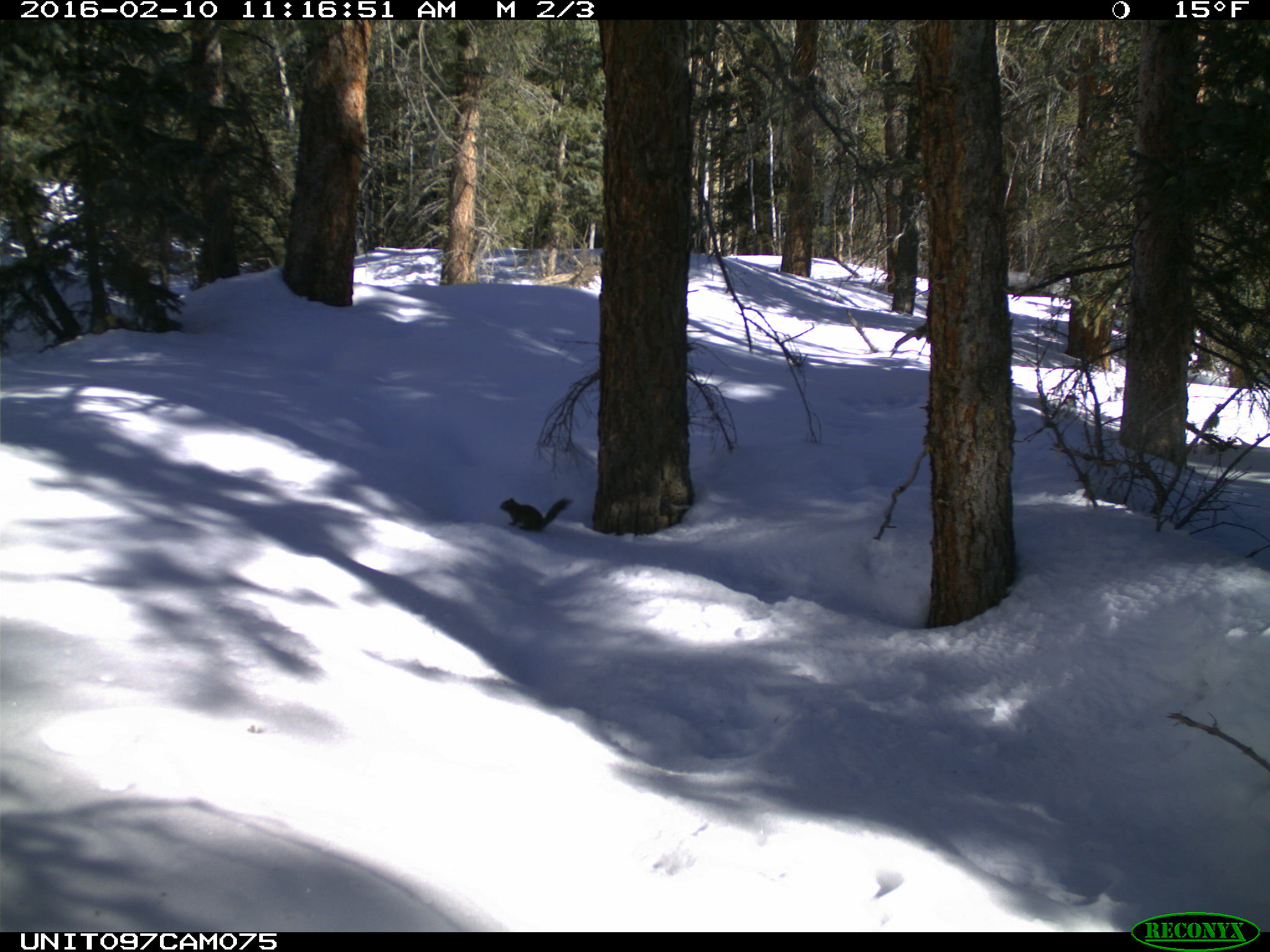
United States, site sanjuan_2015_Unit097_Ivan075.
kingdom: Animalia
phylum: Chordata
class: Mammalia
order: Rodentia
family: Sciuridae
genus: Tamiasciurus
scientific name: Tamiasciurus hudsonicus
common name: american red squirrel